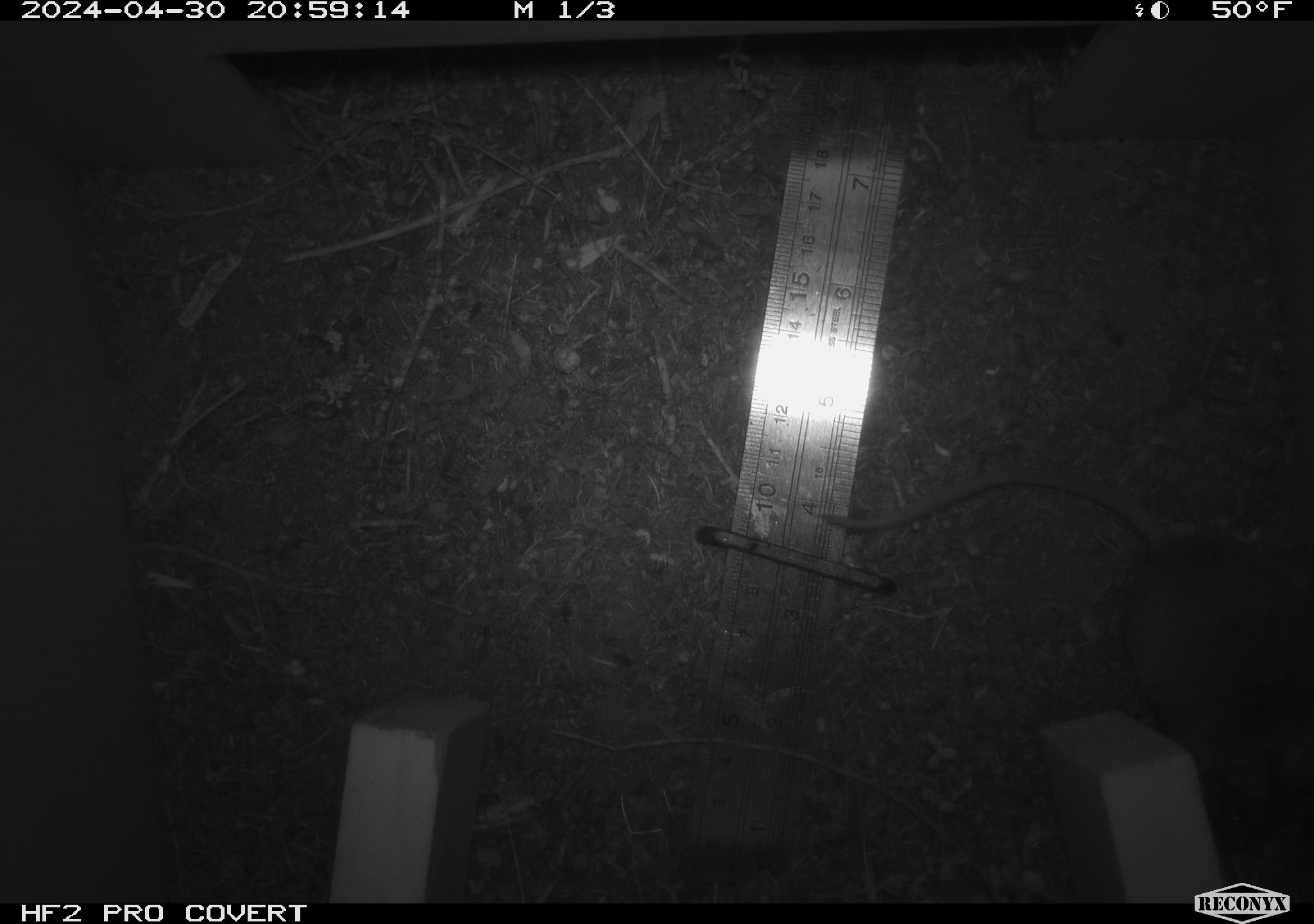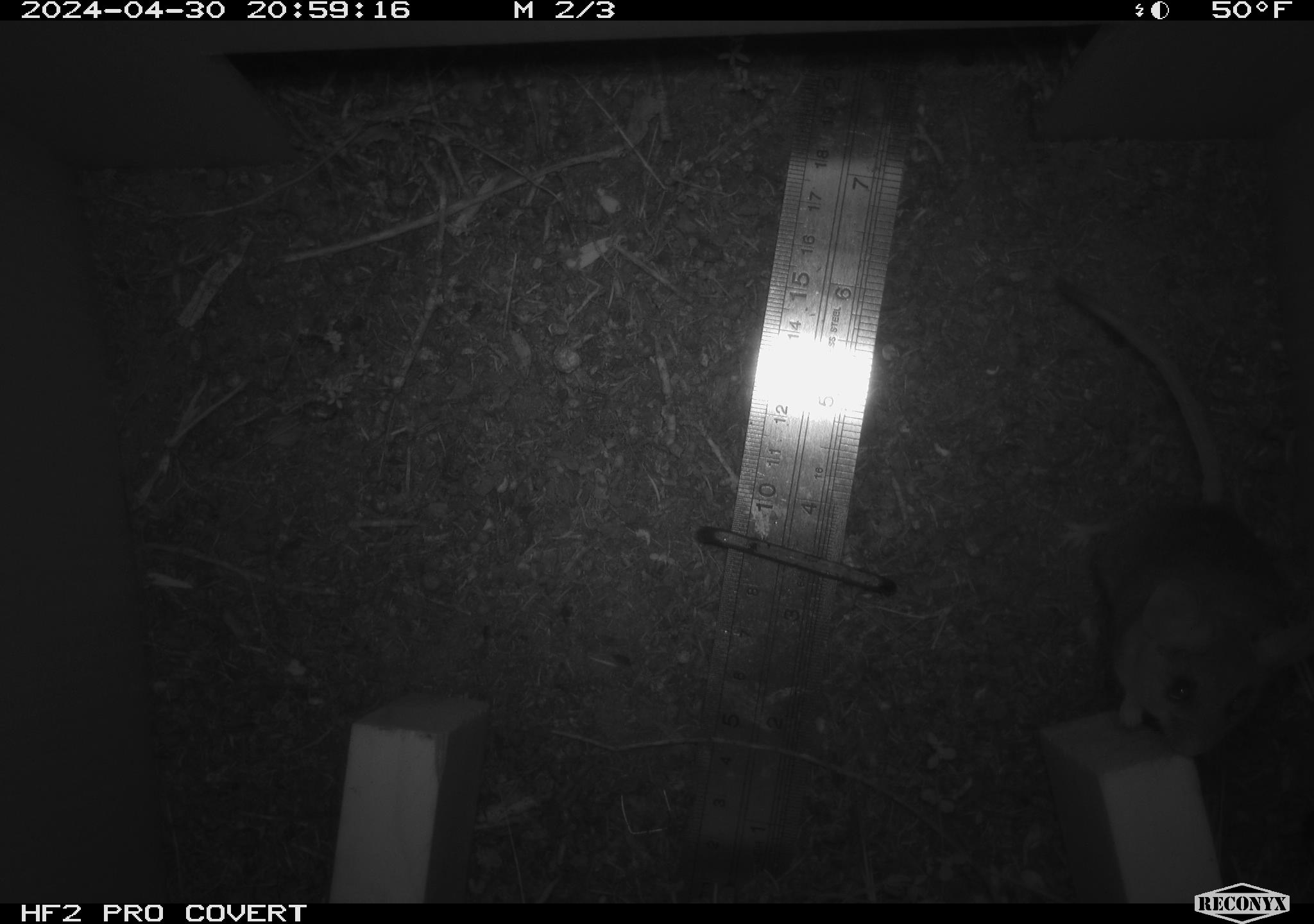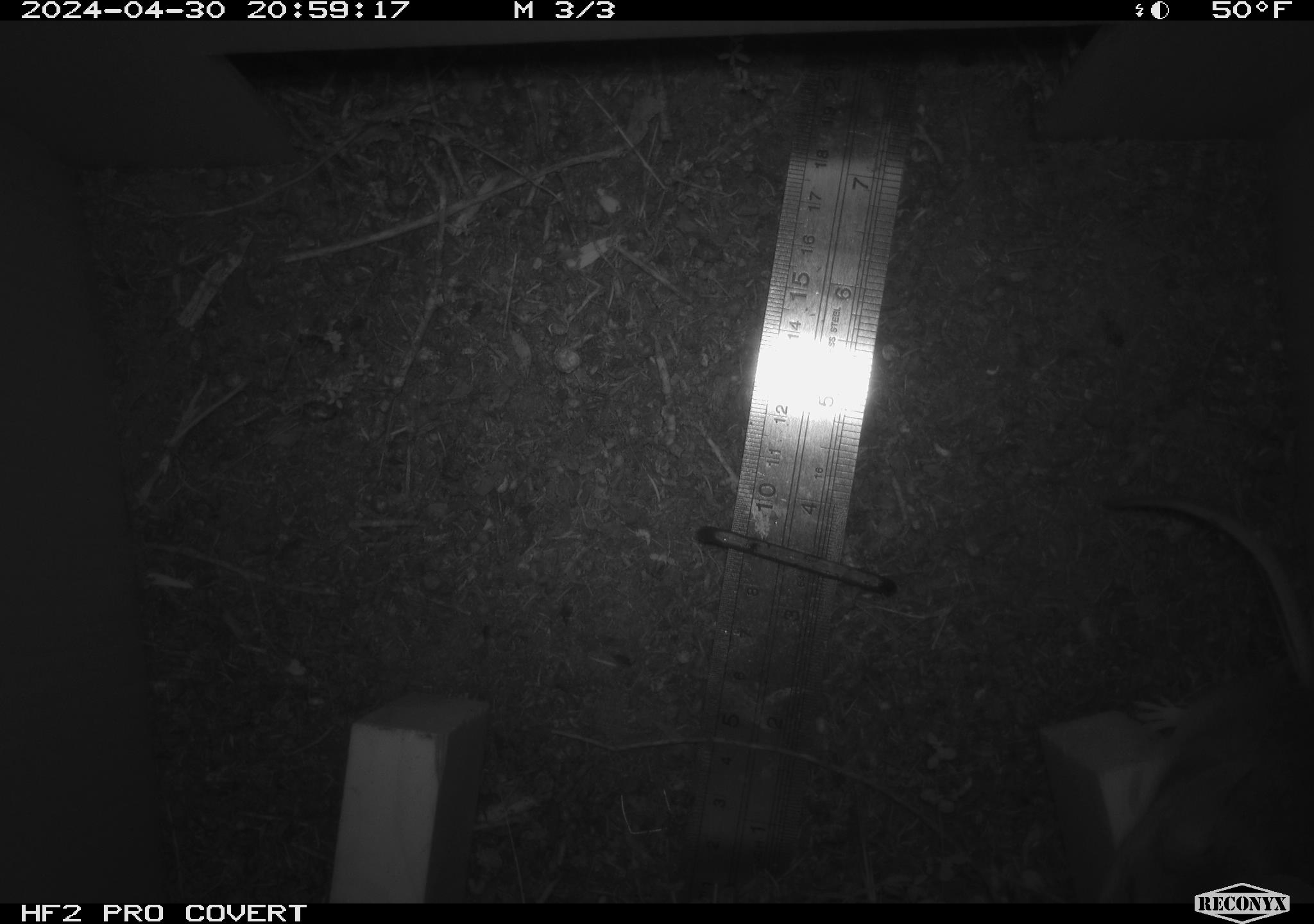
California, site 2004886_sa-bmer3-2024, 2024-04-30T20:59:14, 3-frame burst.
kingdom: Animalia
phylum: Chordata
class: Mammalia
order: Rodentia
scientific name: Rodentia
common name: mouse species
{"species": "mouse species (Rodentia)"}